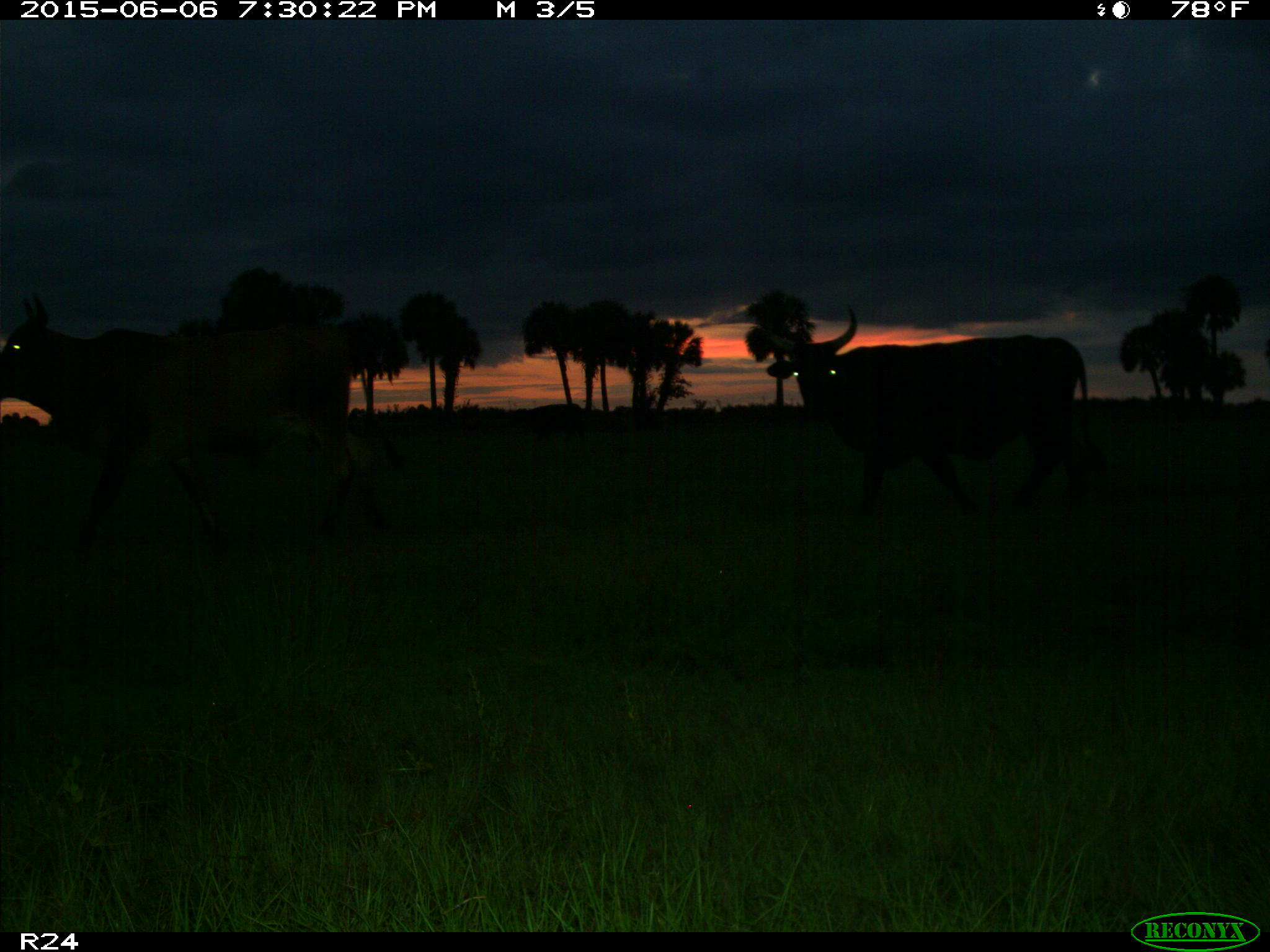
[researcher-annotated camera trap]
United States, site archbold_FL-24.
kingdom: Animalia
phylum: Chordata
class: Mammalia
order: Artiodactyla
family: Bovidae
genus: Bos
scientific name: Bos taurus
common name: domestic cow